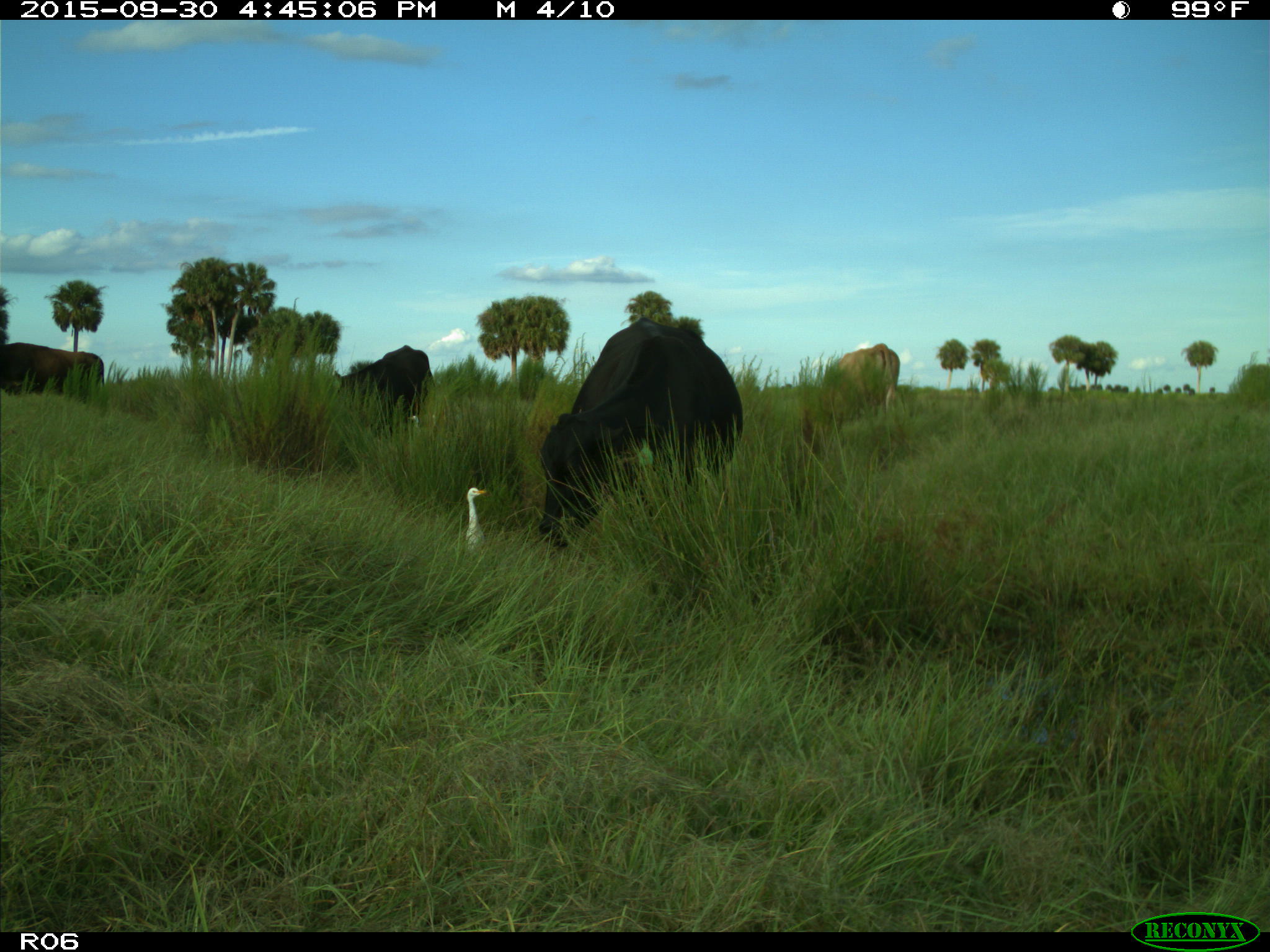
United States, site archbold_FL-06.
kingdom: Animalia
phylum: Chordata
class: Mammalia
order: Artiodactyla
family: Bovidae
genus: Bos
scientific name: Bos taurus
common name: domestic cow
Bos taurus (domestic cow).